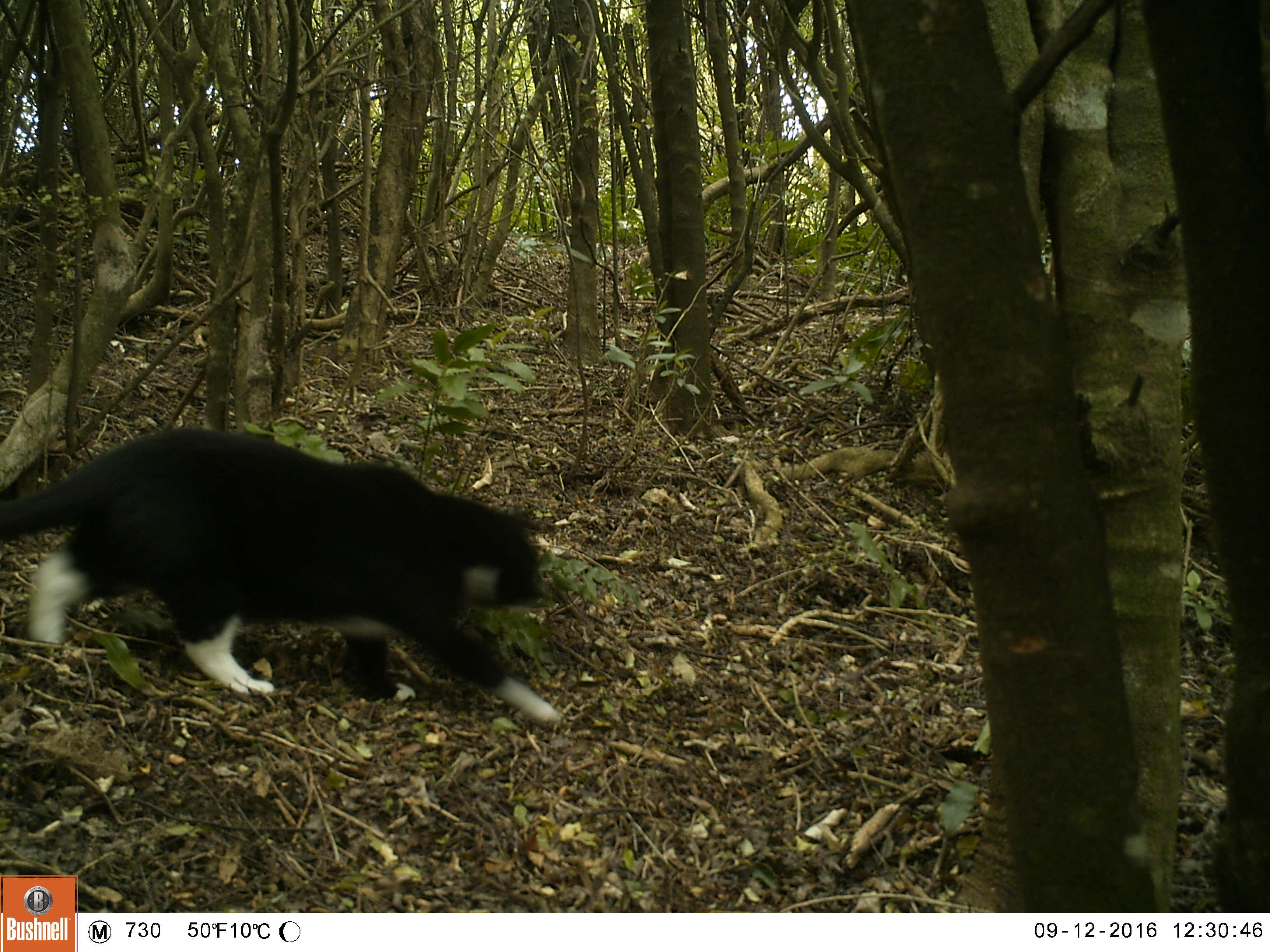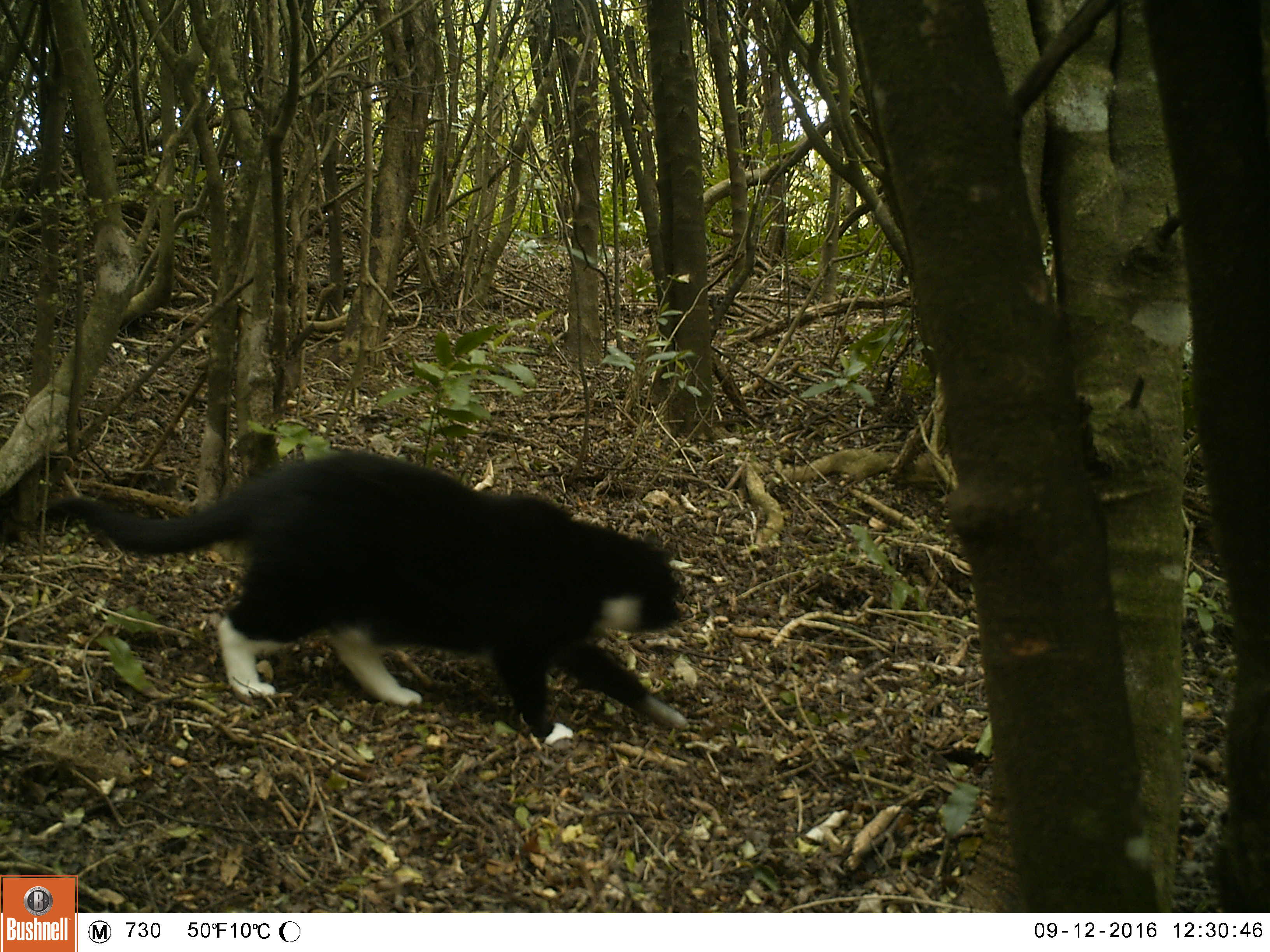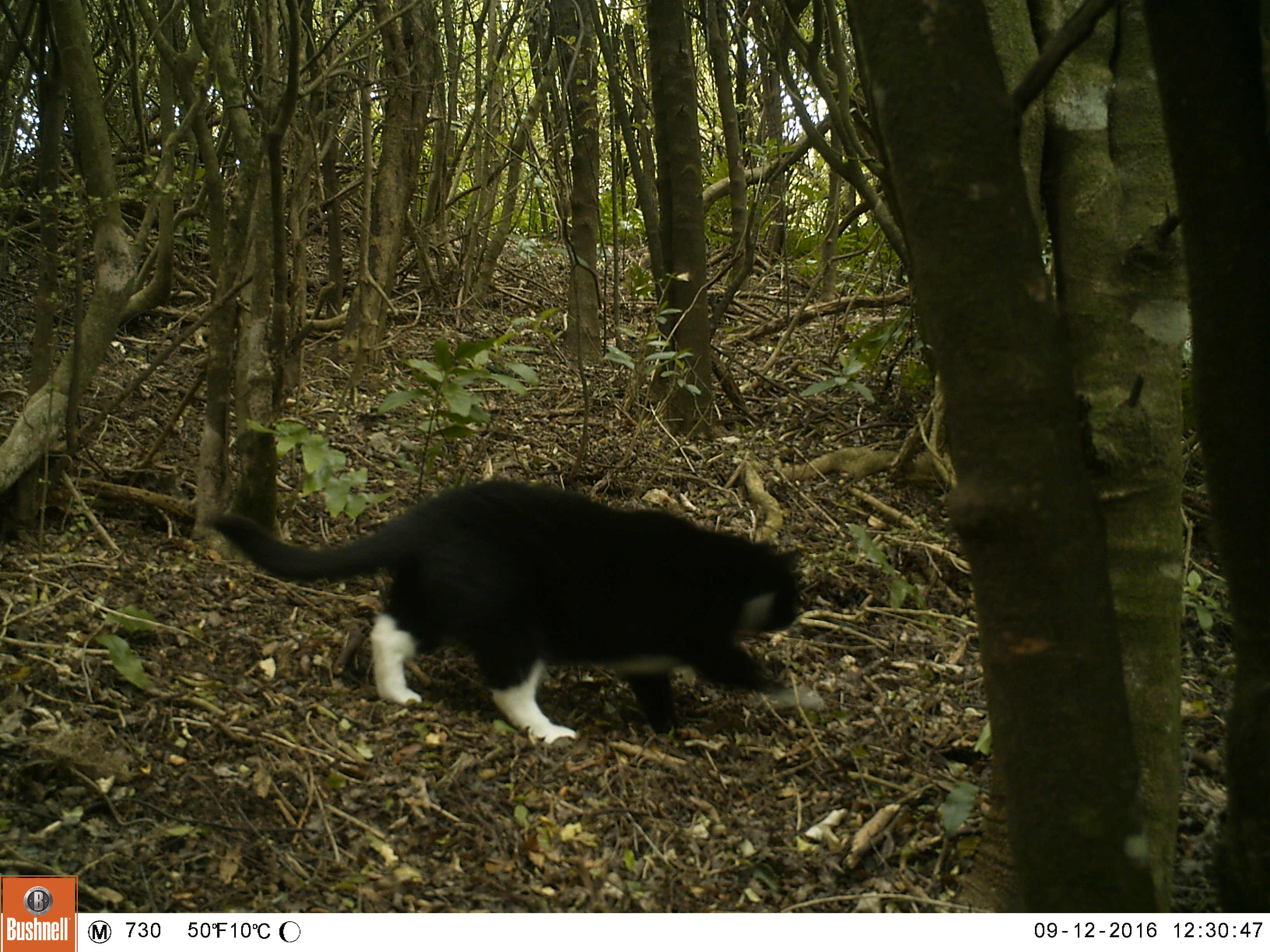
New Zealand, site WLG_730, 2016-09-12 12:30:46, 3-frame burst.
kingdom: Animalia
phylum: Chordata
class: Mammalia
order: Carnivora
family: Felidae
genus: Felis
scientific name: Felis catus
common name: domestic cat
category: cat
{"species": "cat (domestic cat) (Felis catus)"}